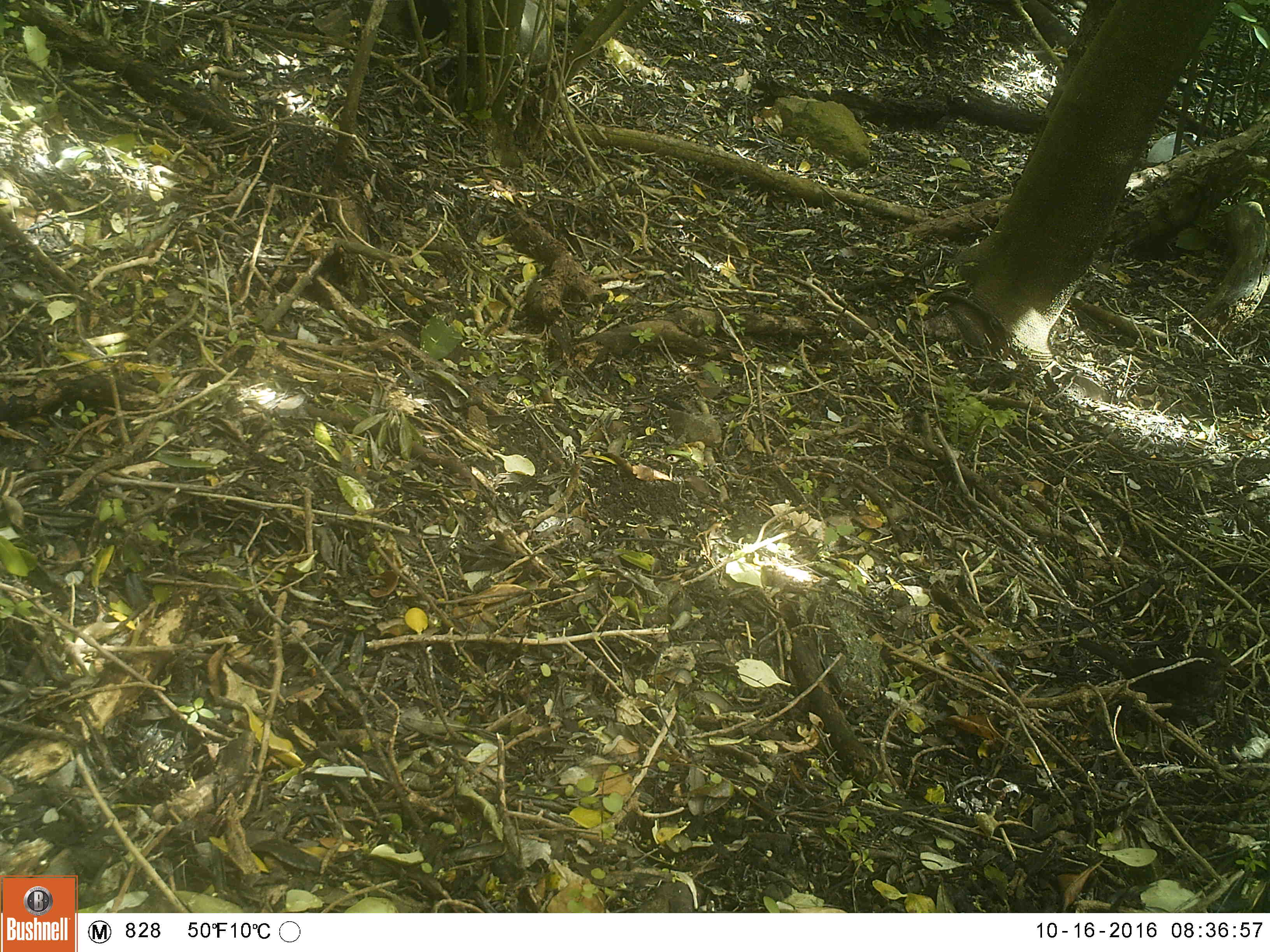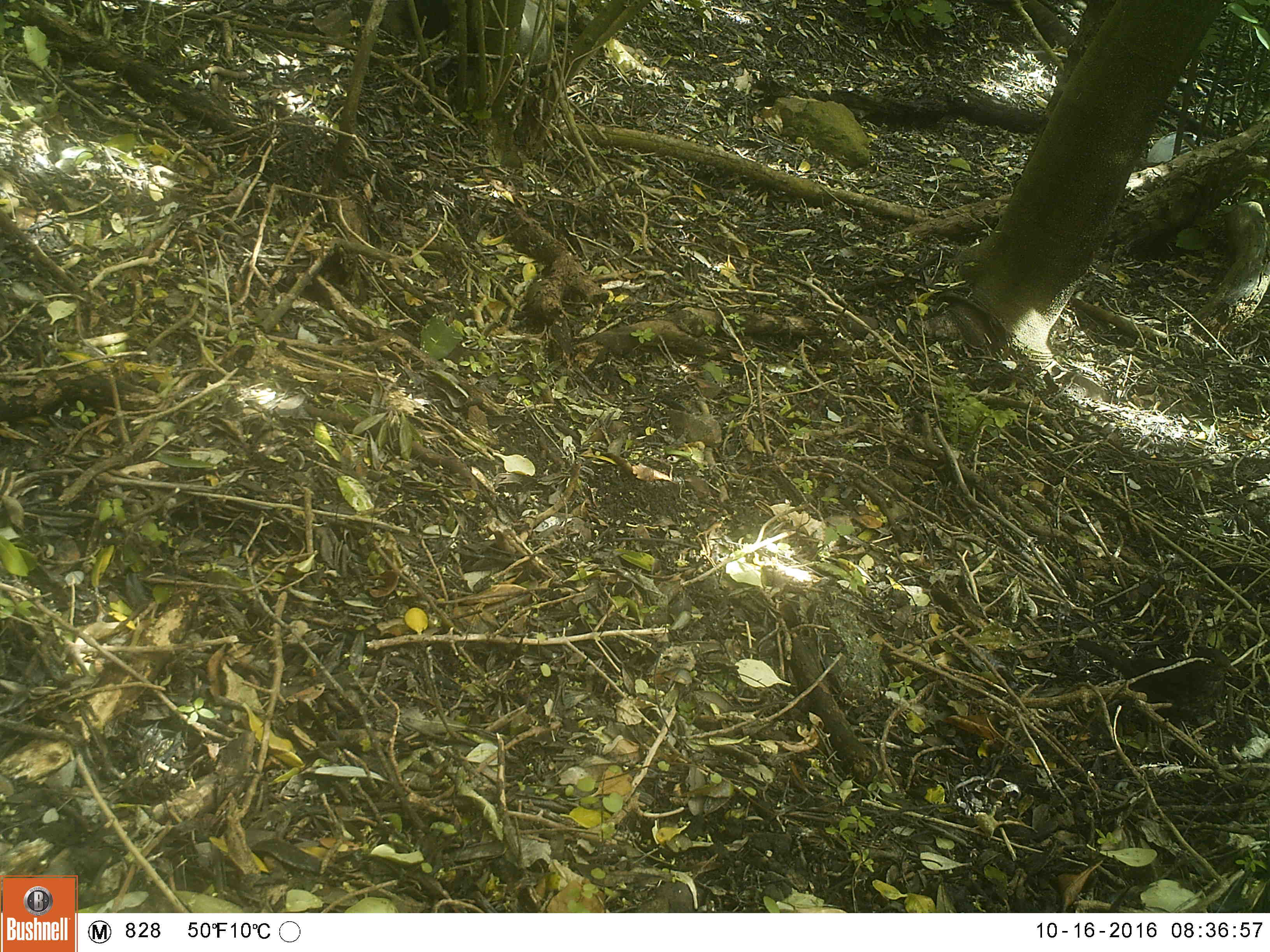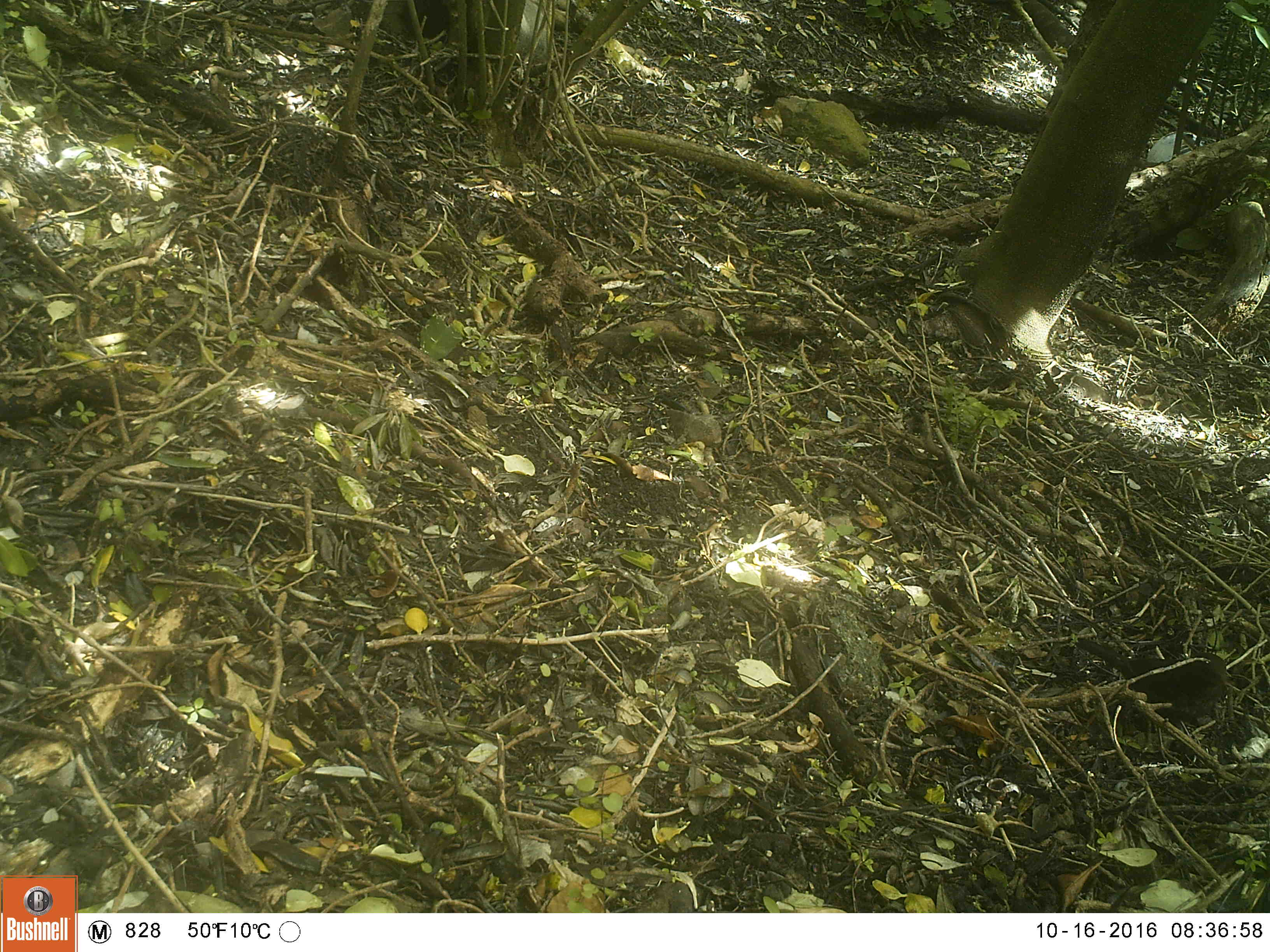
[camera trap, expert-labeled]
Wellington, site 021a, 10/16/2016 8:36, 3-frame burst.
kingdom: Animalia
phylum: Chordata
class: Aves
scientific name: Aves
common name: bird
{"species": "bird (Aves)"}